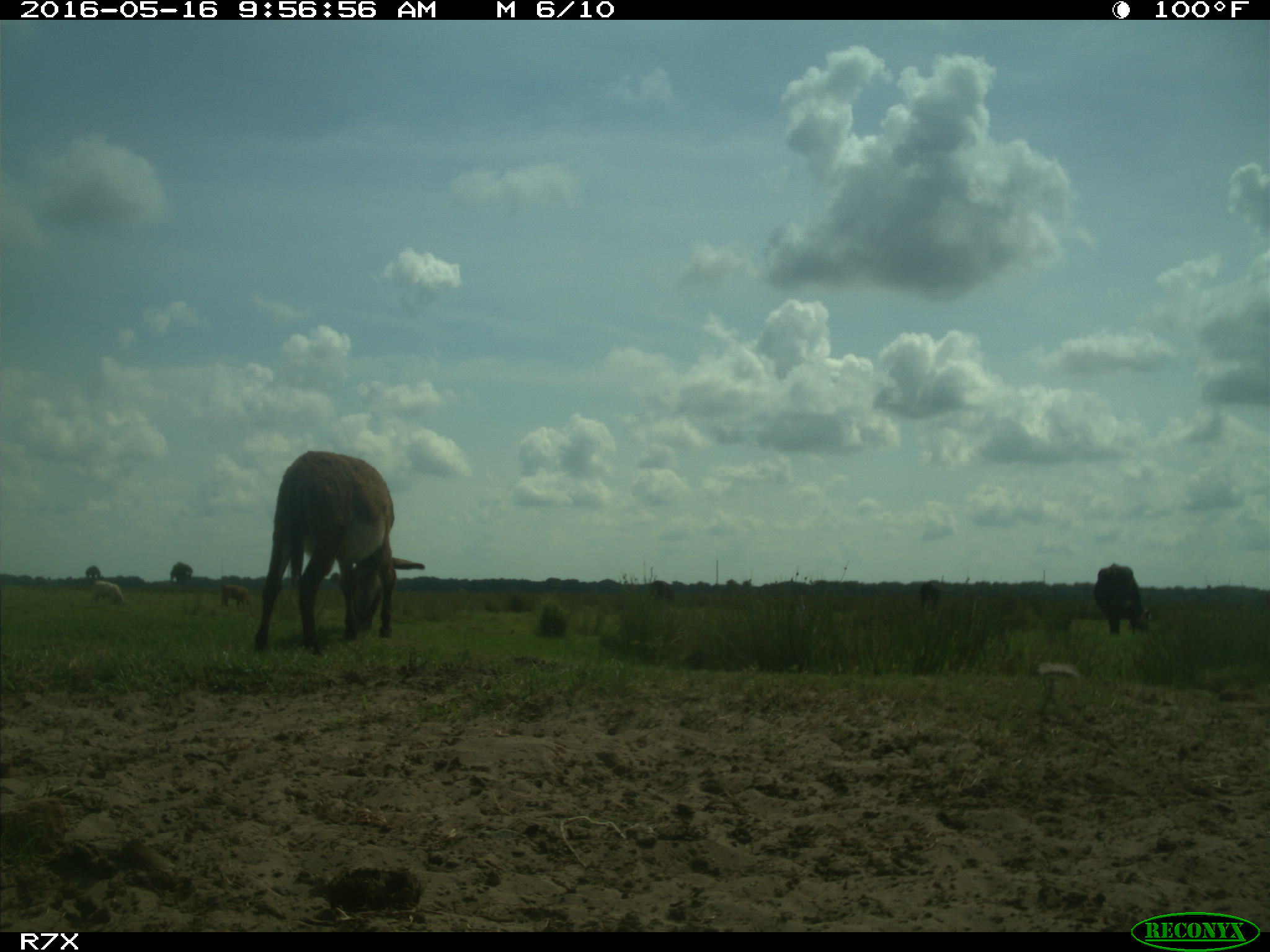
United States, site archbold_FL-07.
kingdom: Animalia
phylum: Chordata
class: Mammalia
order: Artiodactyla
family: Bovidae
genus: Bos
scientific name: Bos taurus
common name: domestic cow